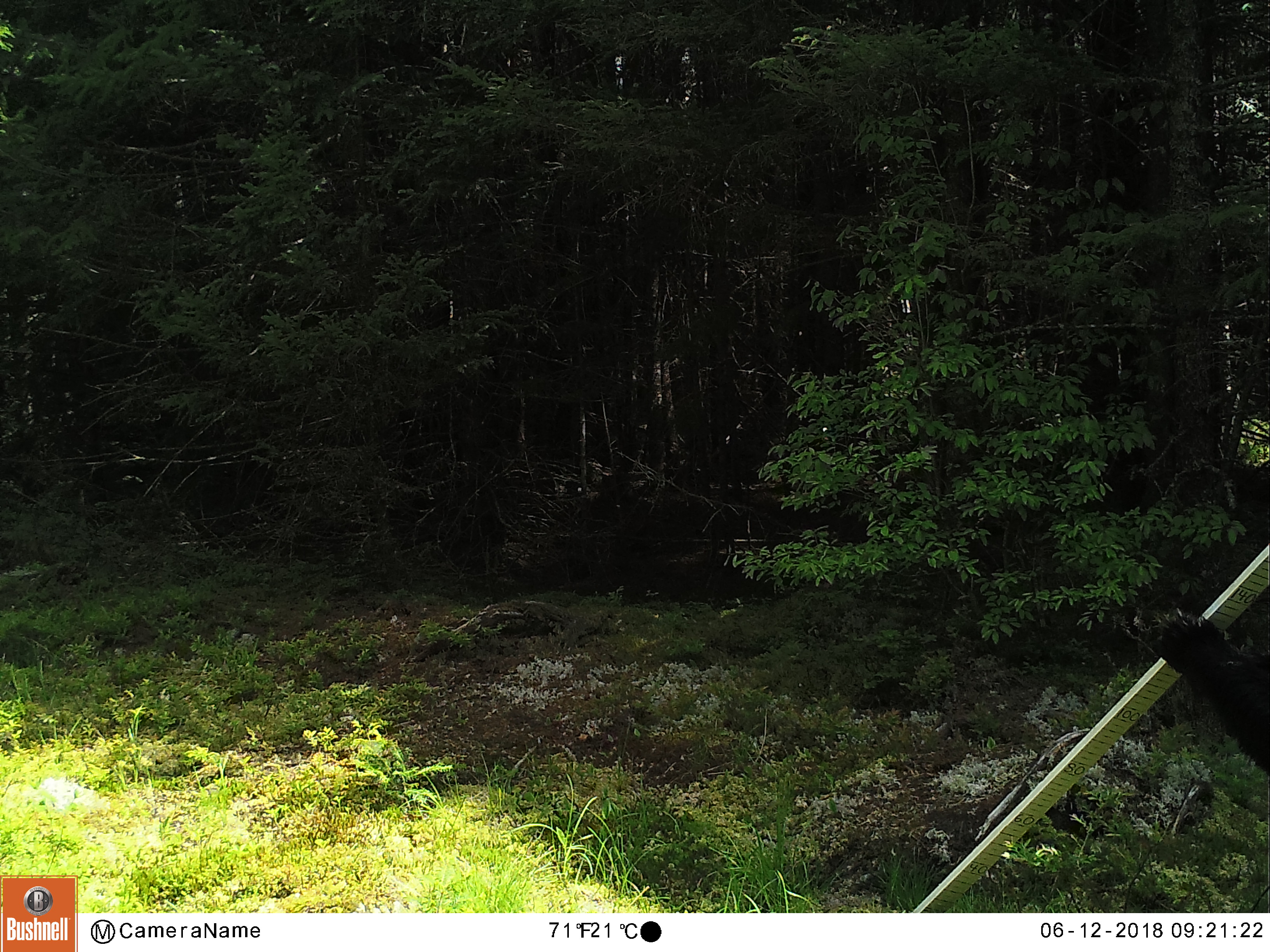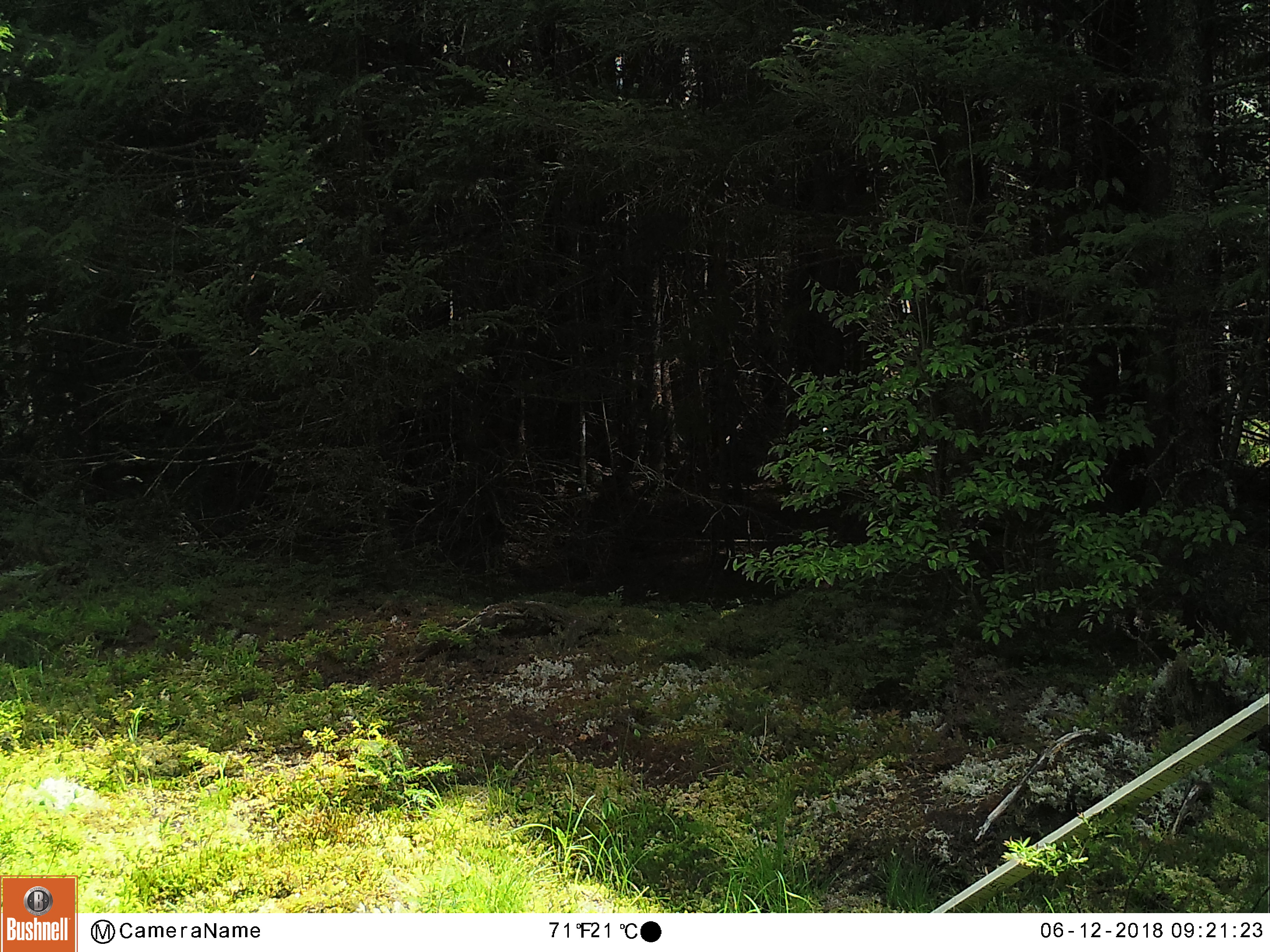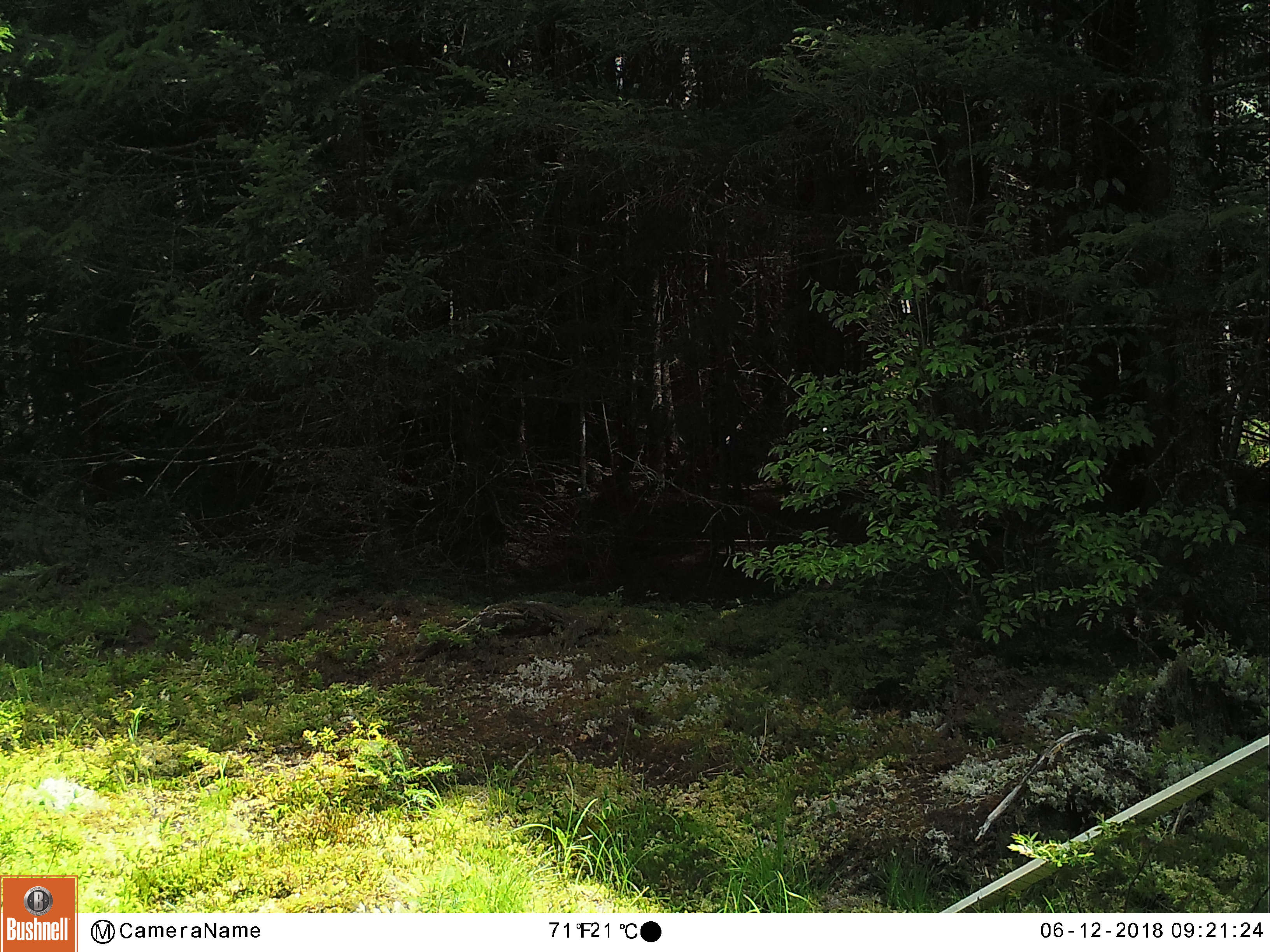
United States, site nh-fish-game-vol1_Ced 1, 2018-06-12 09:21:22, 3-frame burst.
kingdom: Animalia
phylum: Chordata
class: Mammalia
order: Carnivora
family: Ursidae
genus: Ursus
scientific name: Ursus americanus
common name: black bear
Black bear (Ursus americanus).